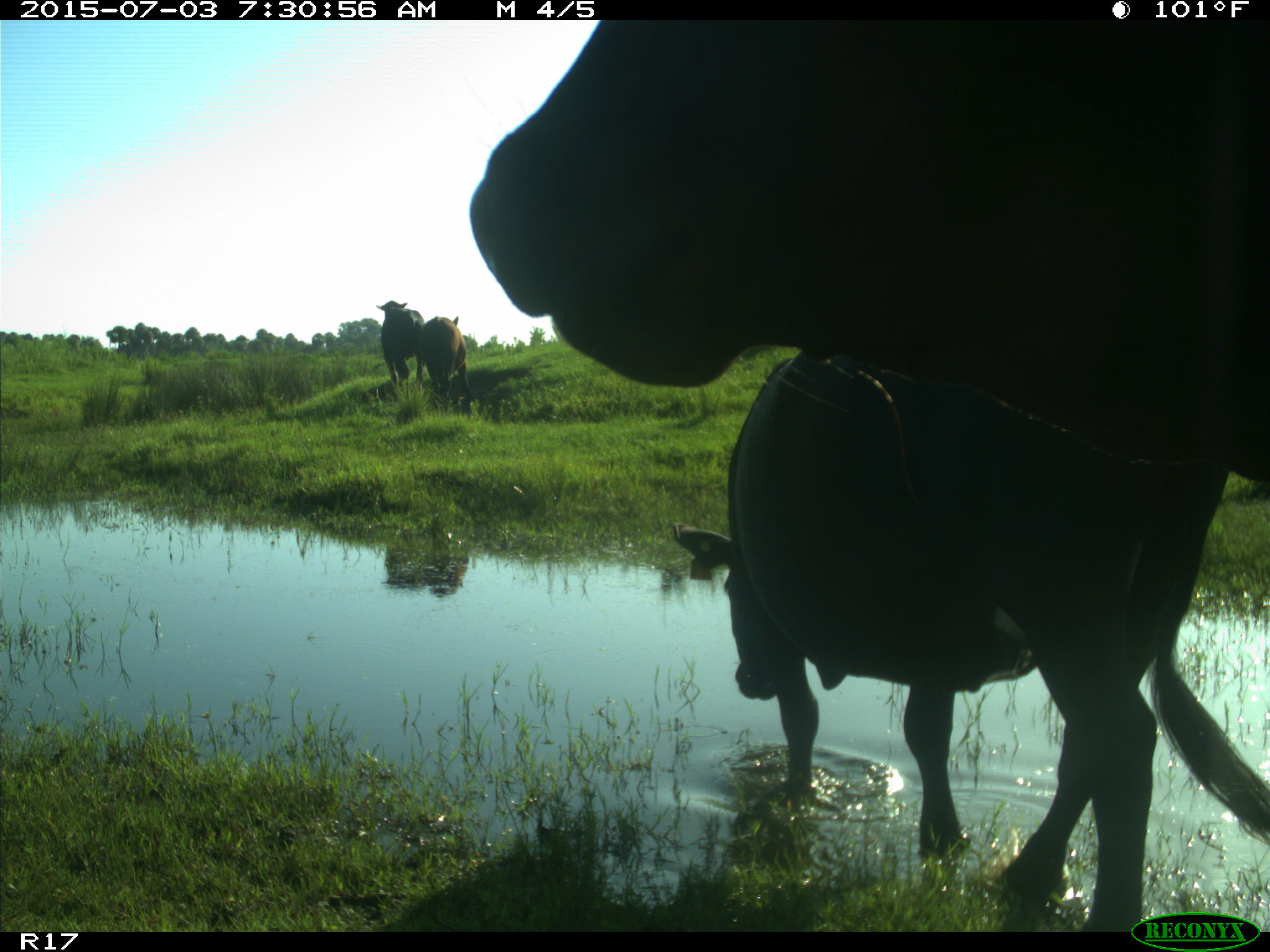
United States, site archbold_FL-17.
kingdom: Animalia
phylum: Chordata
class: Mammalia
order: Artiodactyla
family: Bovidae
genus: Bos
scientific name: Bos taurus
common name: domestic cow